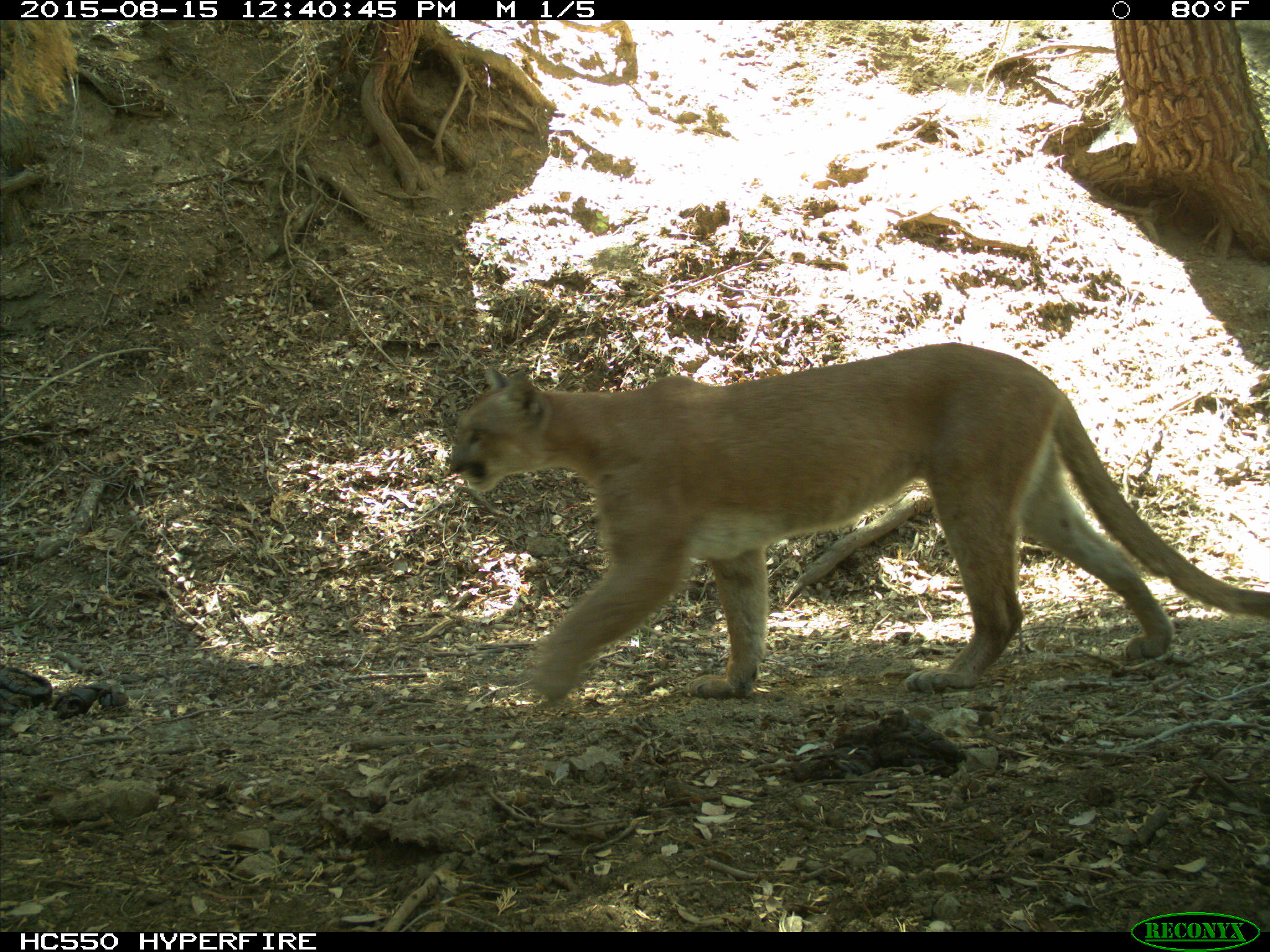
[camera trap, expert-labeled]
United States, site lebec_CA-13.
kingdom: Animalia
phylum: Chordata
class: Mammalia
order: Carnivora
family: Felidae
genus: Puma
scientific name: Puma concolor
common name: mountain lion